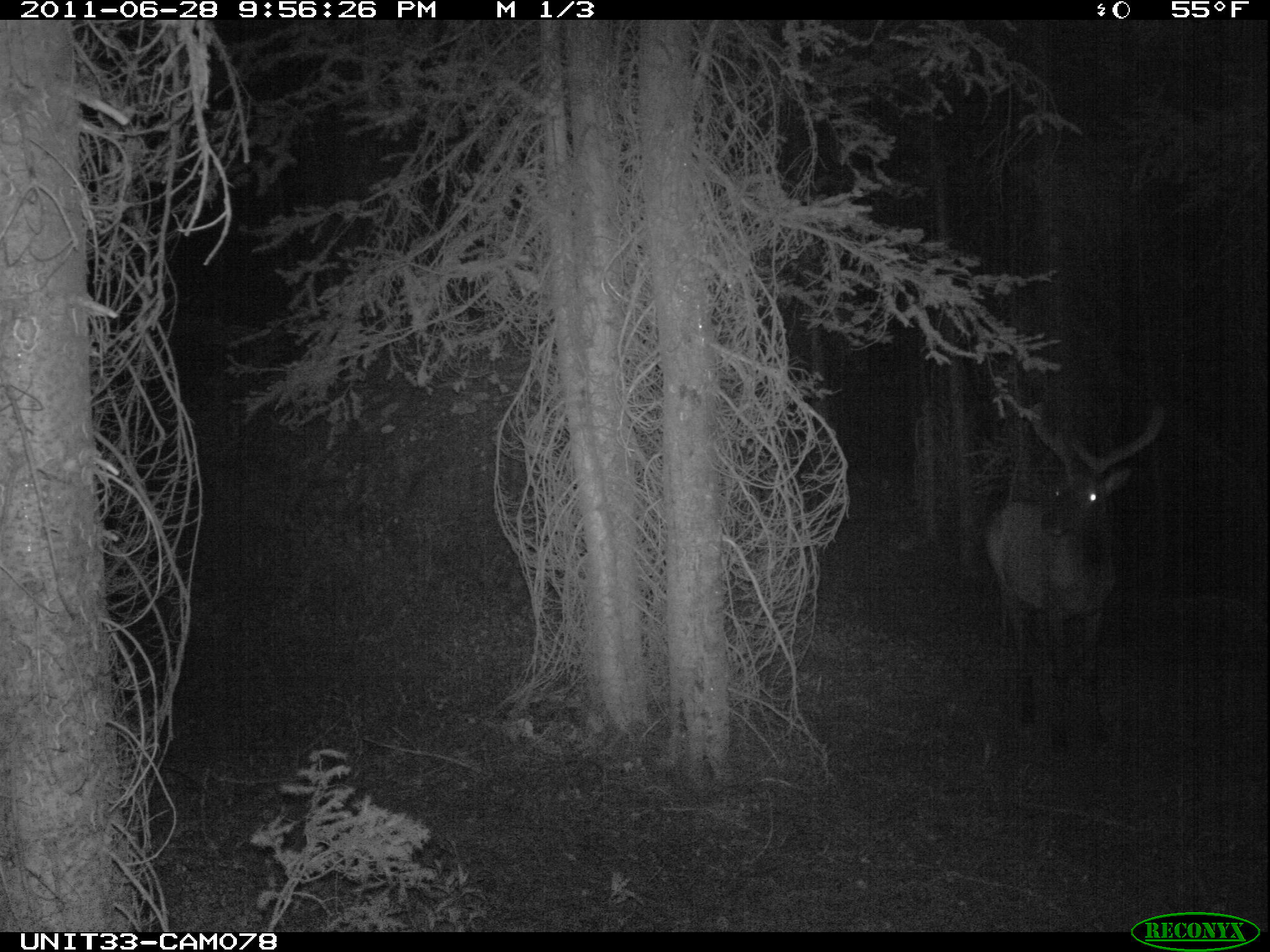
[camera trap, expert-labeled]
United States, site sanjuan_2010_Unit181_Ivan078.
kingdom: Animalia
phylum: Chordata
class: Mammalia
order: Artiodactyla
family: Cervidae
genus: Cervus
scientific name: Cervus elaphus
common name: red deer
Cervus elaphus (red deer).